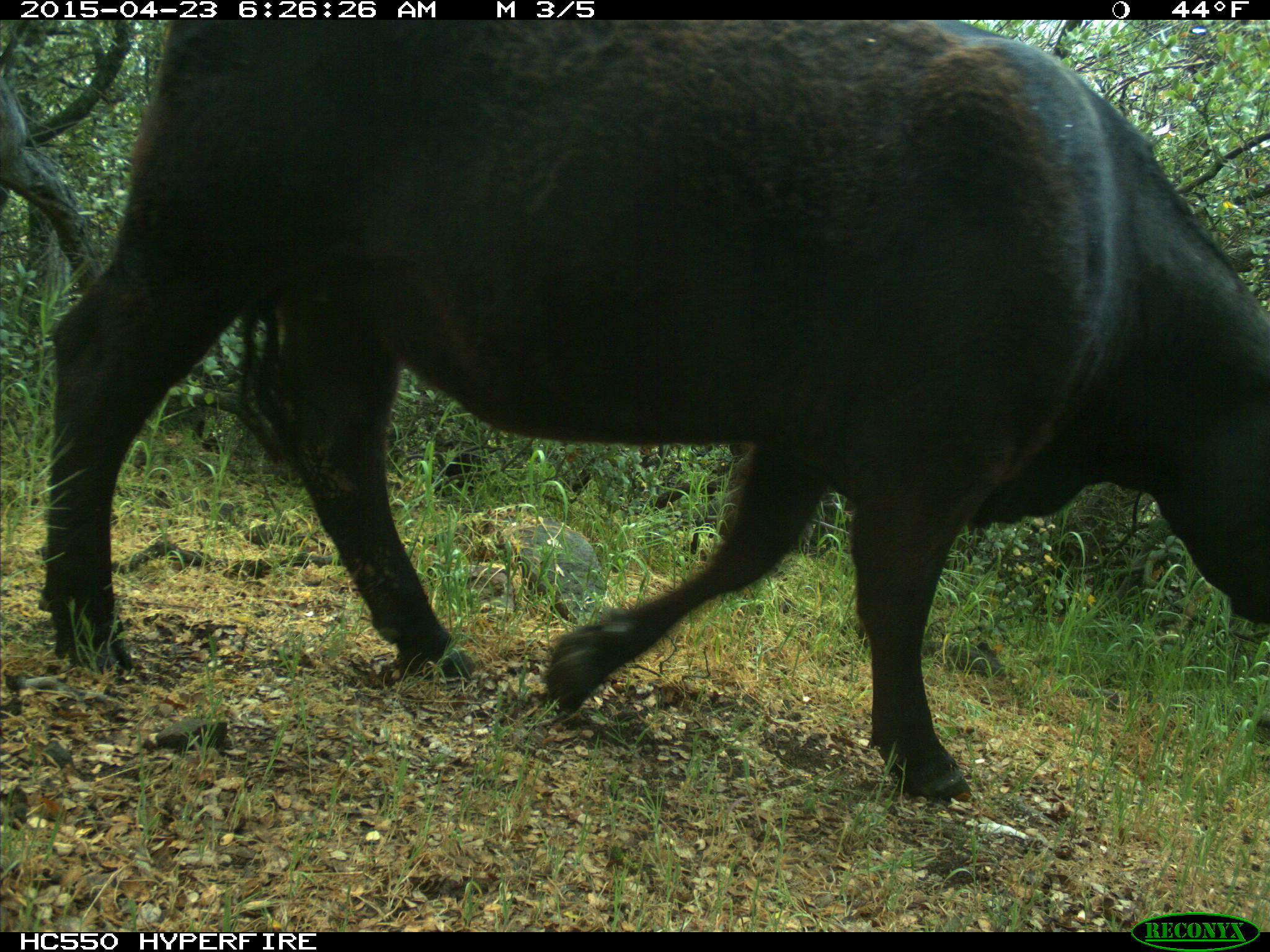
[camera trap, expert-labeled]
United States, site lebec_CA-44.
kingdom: Animalia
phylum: Chordata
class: Mammalia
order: Artiodactyla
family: Bovidae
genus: Bos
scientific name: Bos taurus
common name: domestic cow